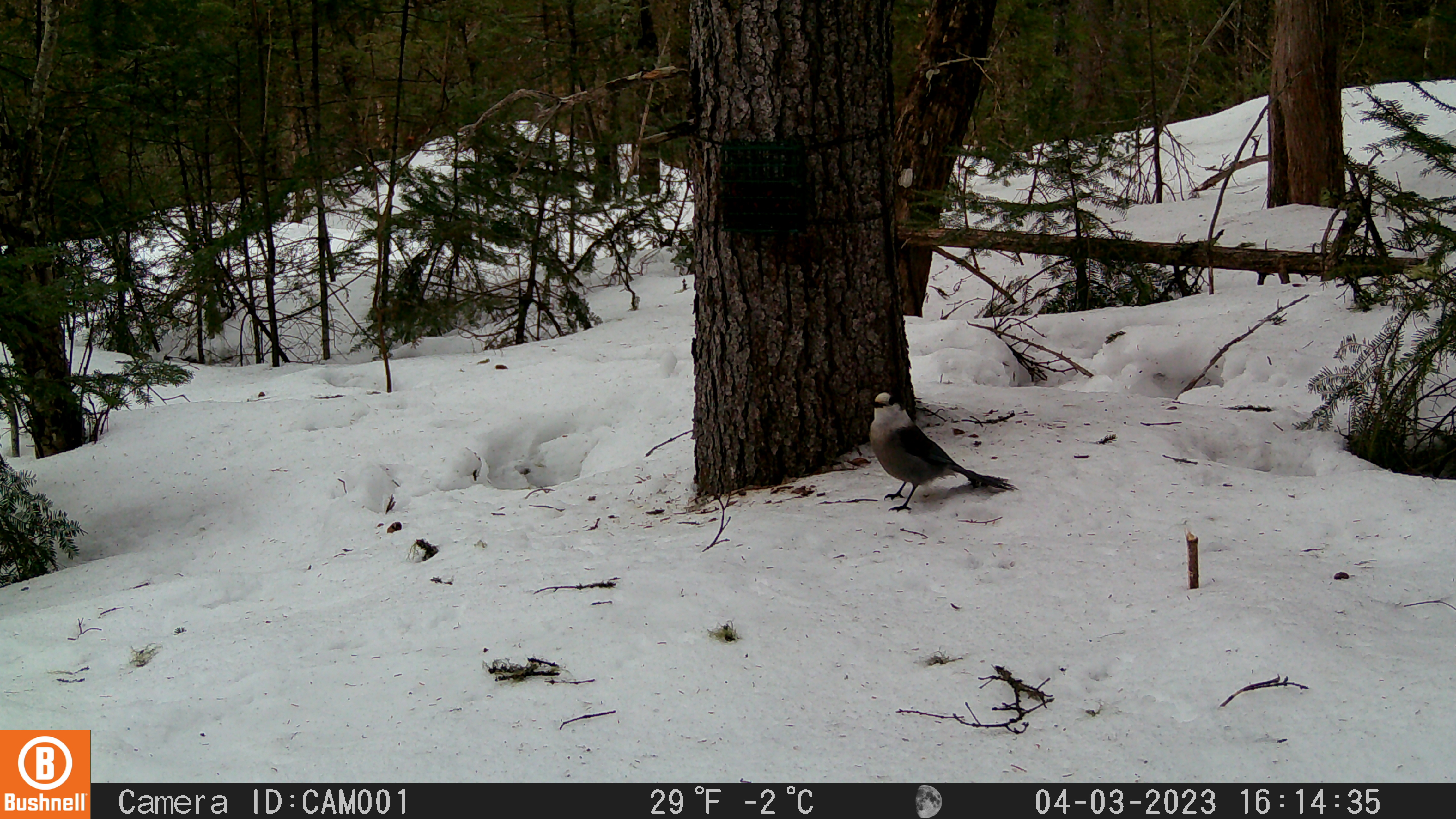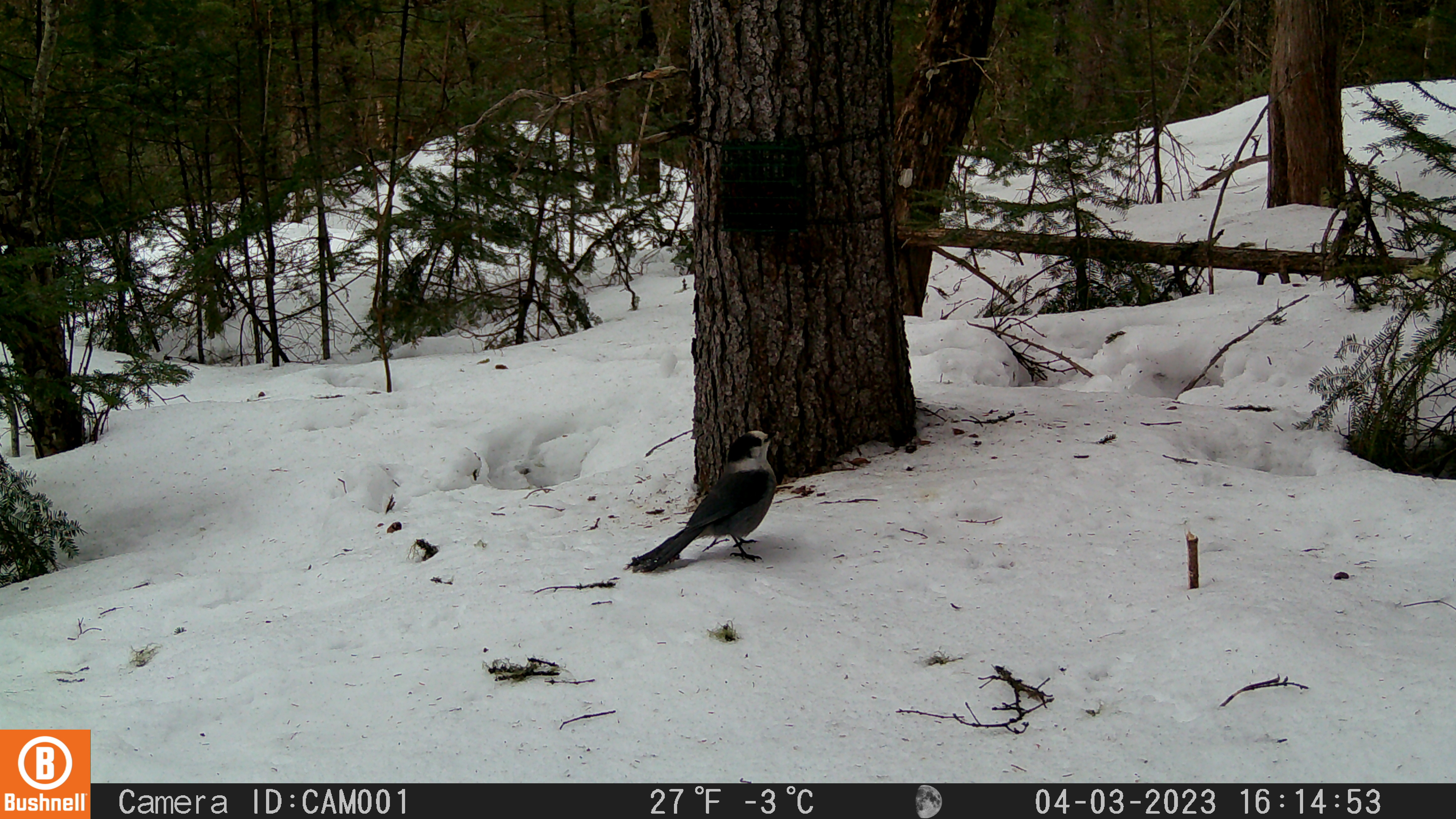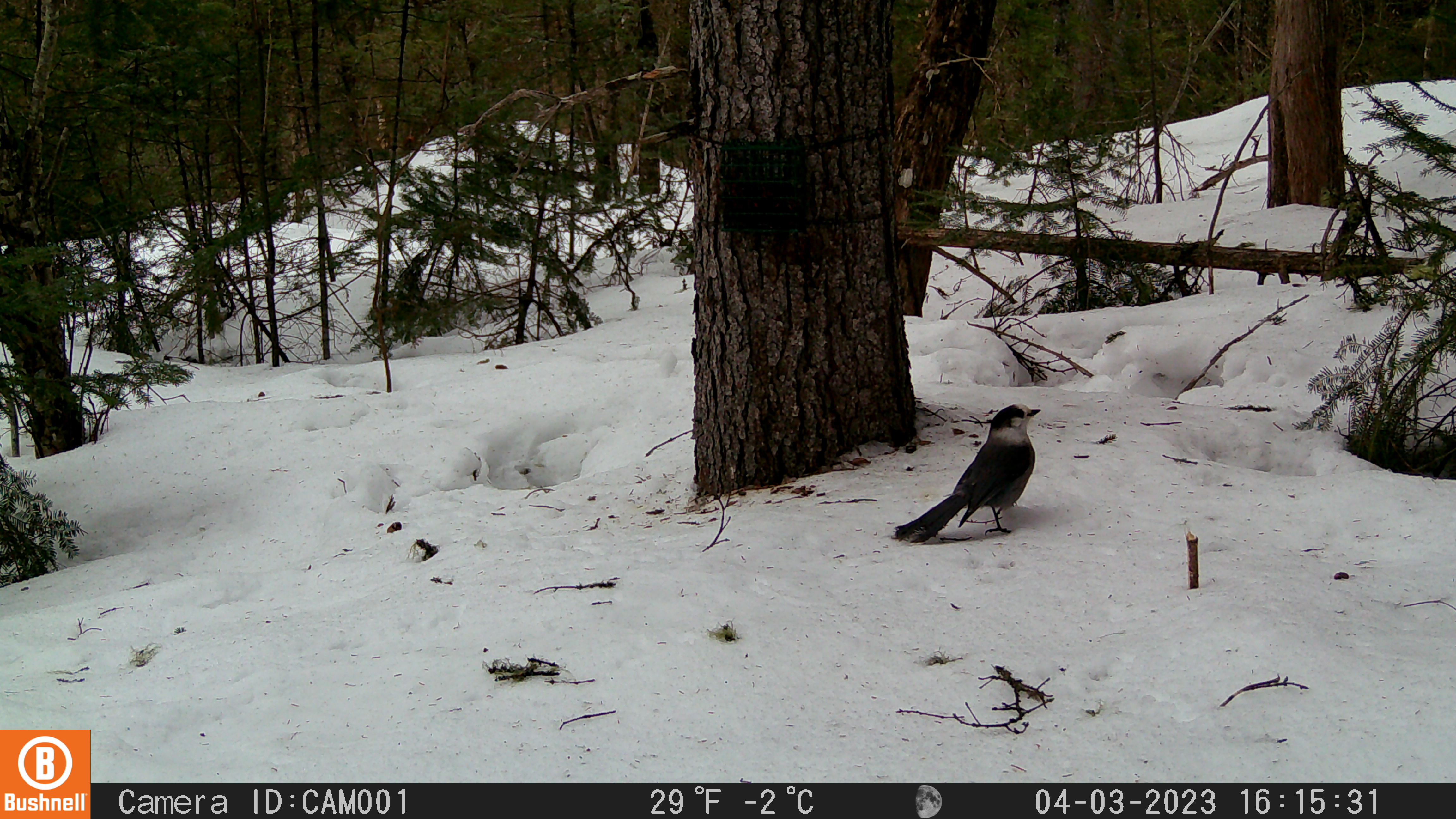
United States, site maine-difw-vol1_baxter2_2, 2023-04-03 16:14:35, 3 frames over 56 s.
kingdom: Animalia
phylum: Chordata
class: Aves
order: Passeriformes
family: Corvidae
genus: Perisoreus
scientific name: Perisoreus canadensis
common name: canada jay